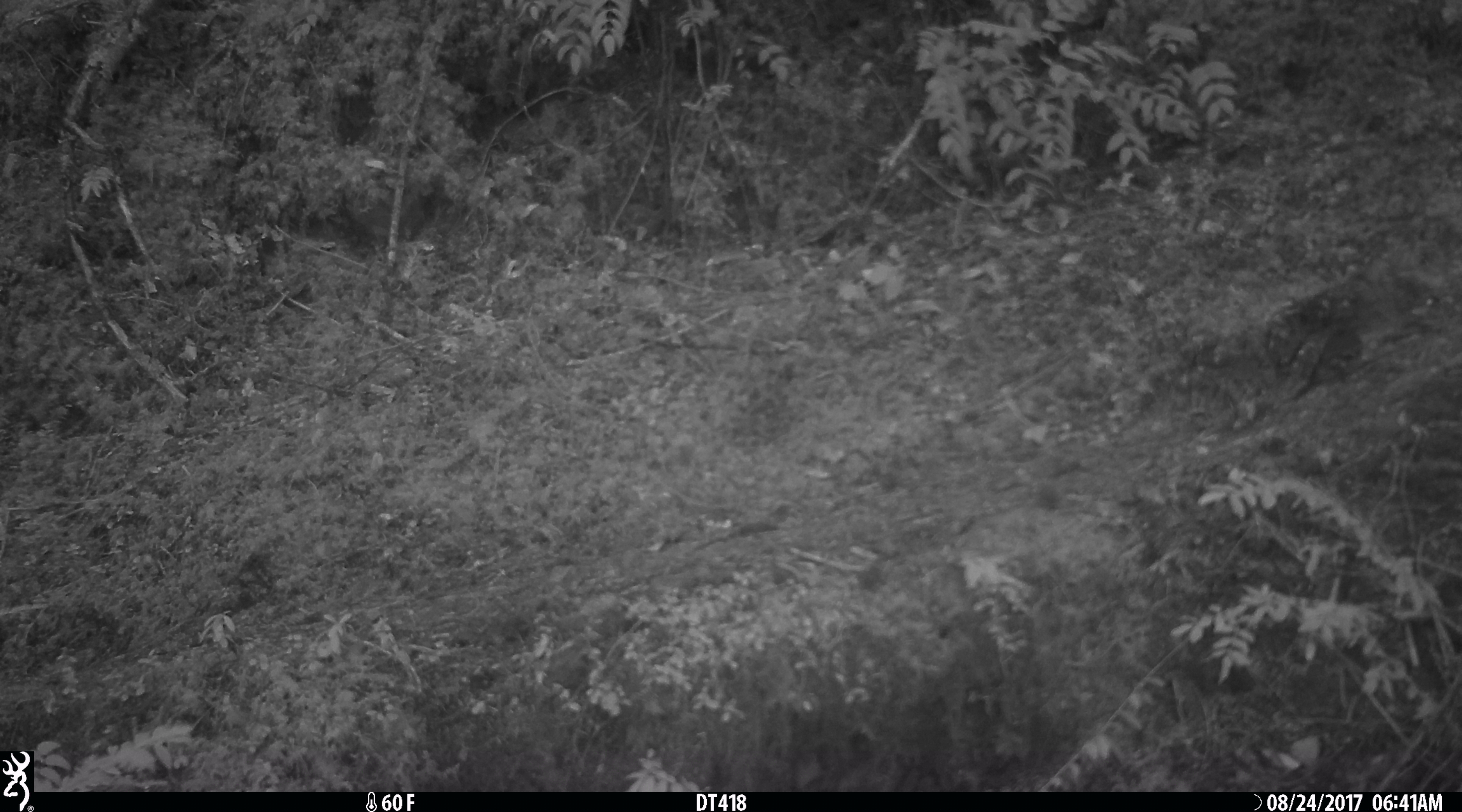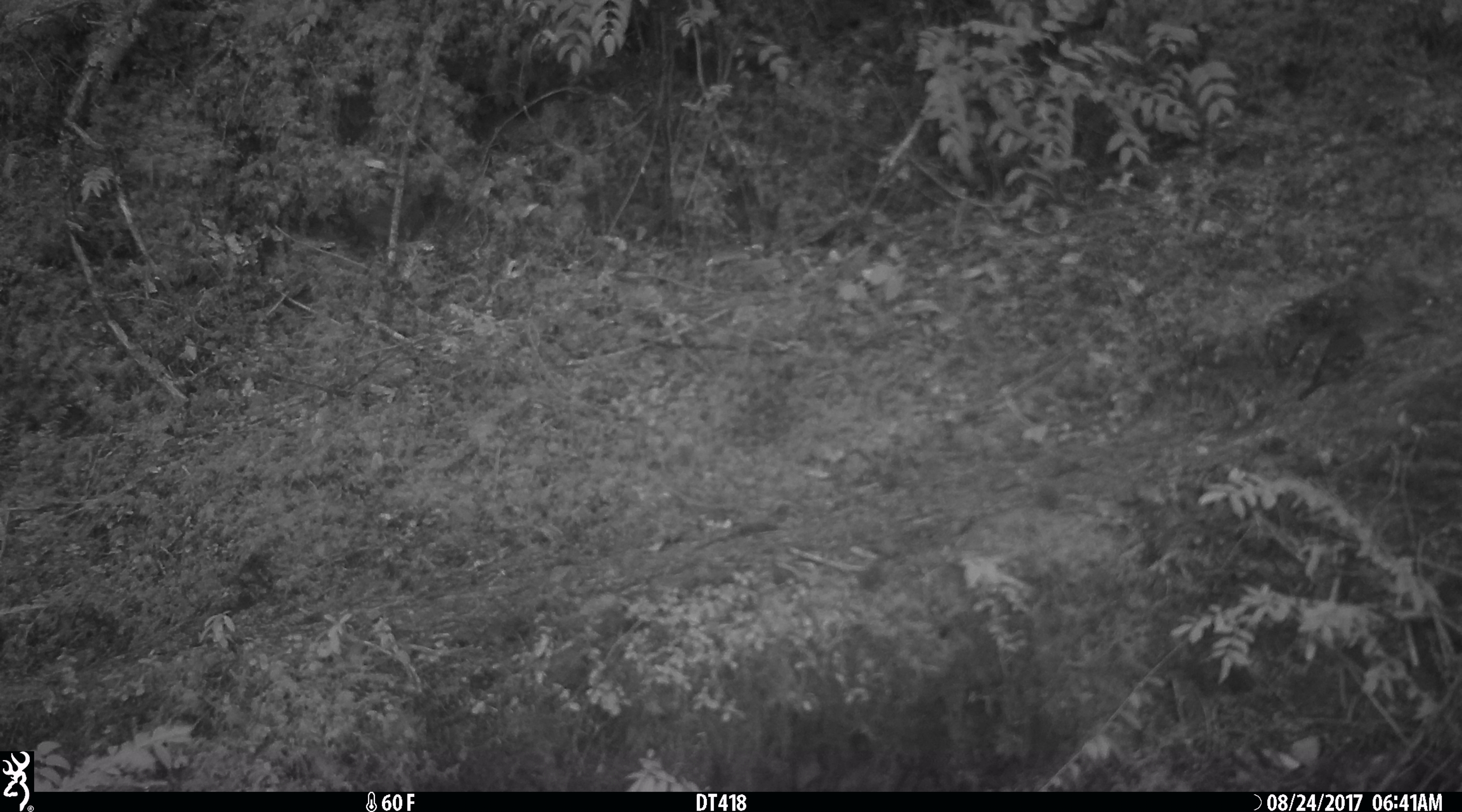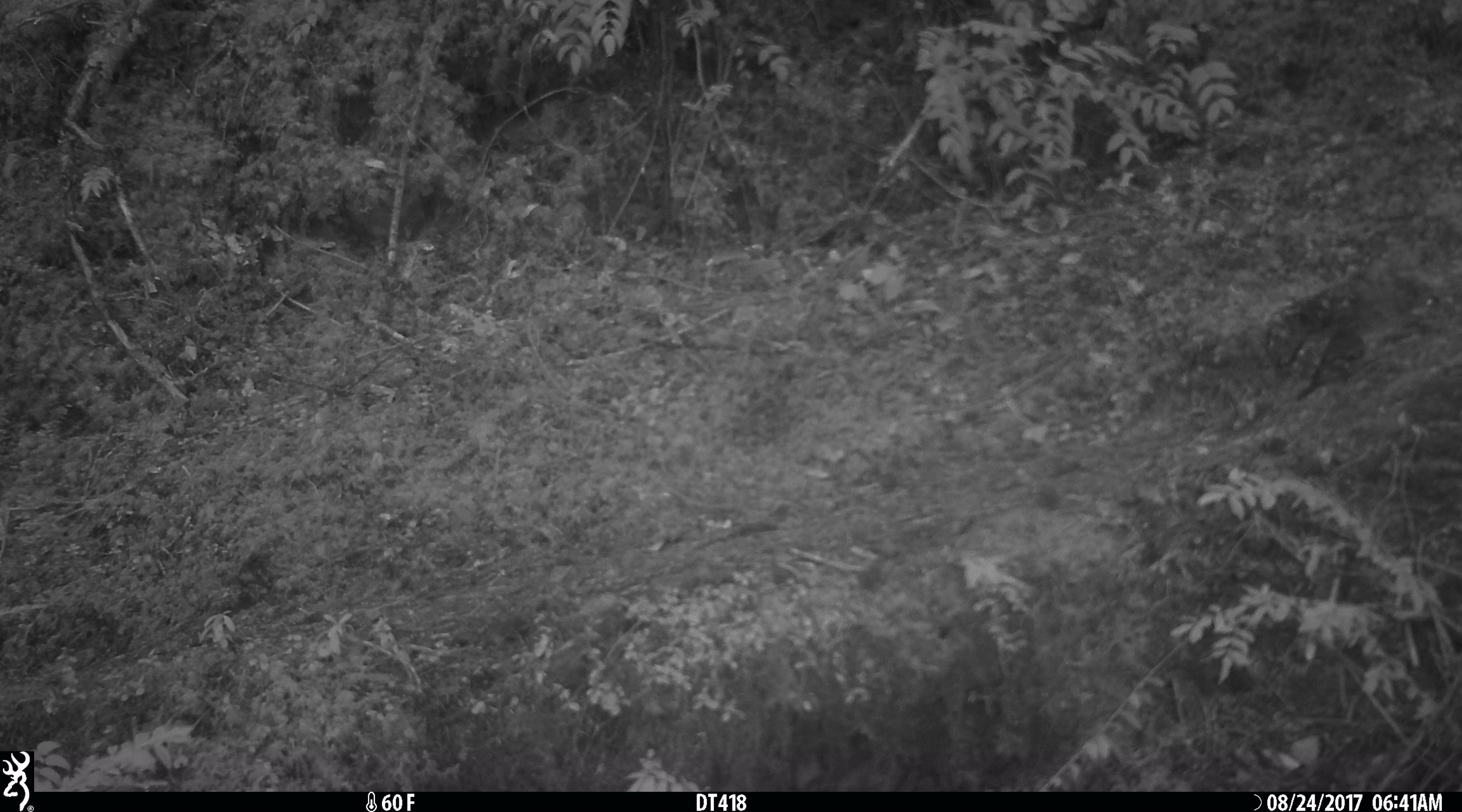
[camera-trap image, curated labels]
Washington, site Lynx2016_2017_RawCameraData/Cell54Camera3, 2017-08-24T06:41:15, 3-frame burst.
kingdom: Animalia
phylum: Chordata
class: Aves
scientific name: Aves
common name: birds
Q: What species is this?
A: Aves (birds).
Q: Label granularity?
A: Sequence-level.